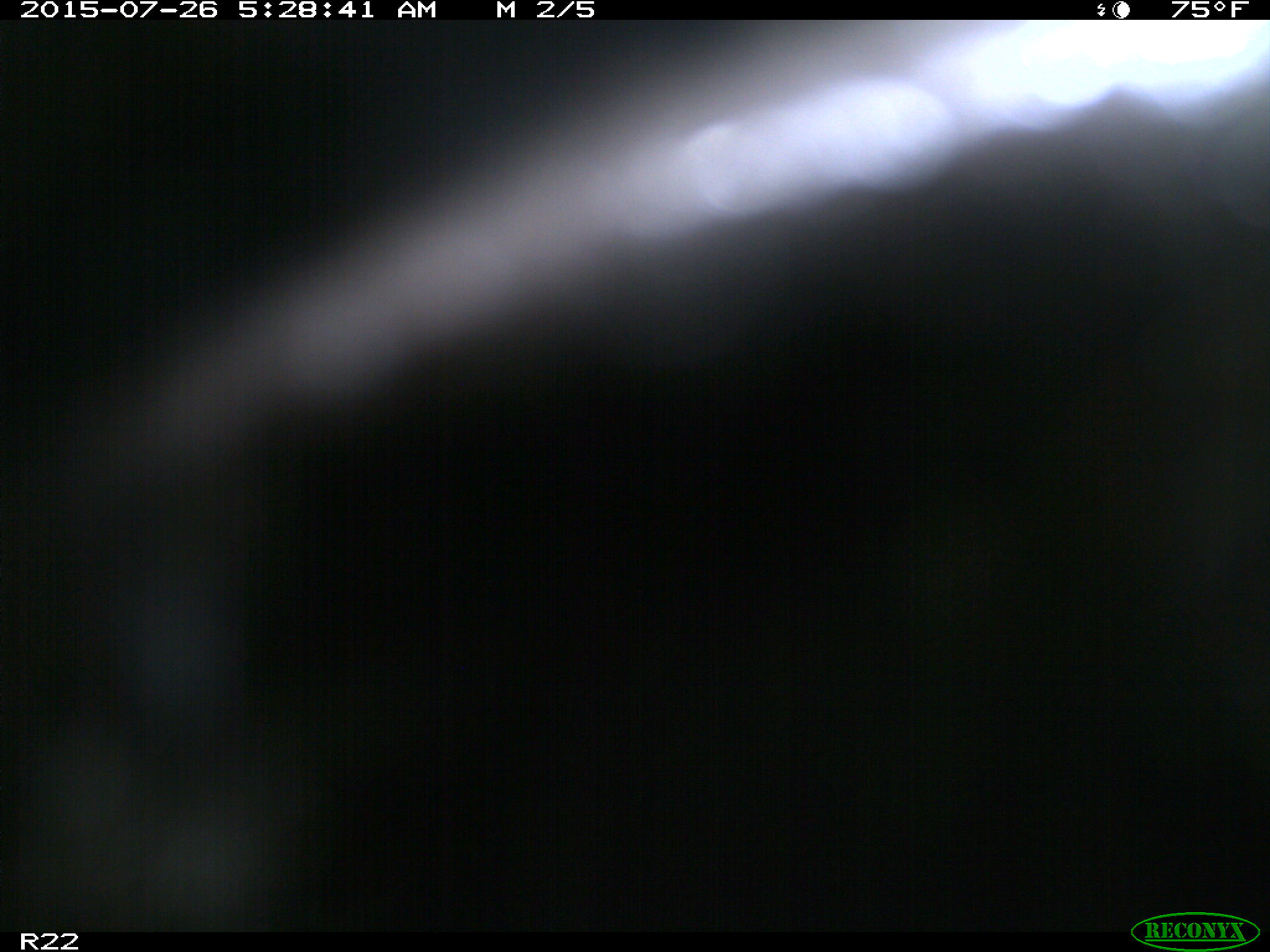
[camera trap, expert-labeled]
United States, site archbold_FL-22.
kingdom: Animalia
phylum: Chordata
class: Mammalia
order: Artiodactyla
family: Bovidae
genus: Bos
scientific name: Bos taurus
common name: domestic cow